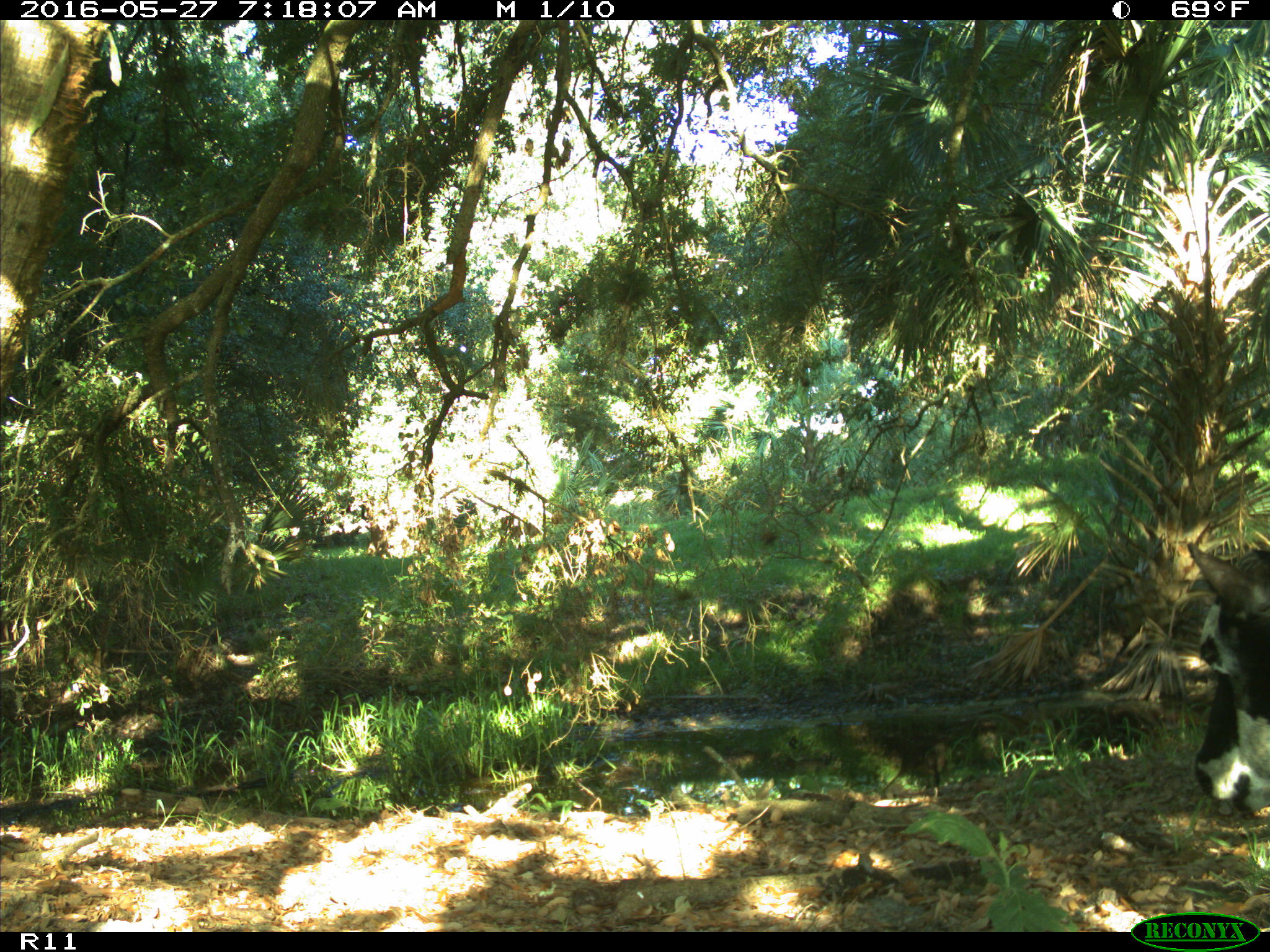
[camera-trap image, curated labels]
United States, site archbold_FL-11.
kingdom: Animalia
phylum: Chordata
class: Mammalia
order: Artiodactyla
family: Bovidae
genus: Bos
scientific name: Bos taurus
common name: domestic cow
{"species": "Bos taurus (domestic cow)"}